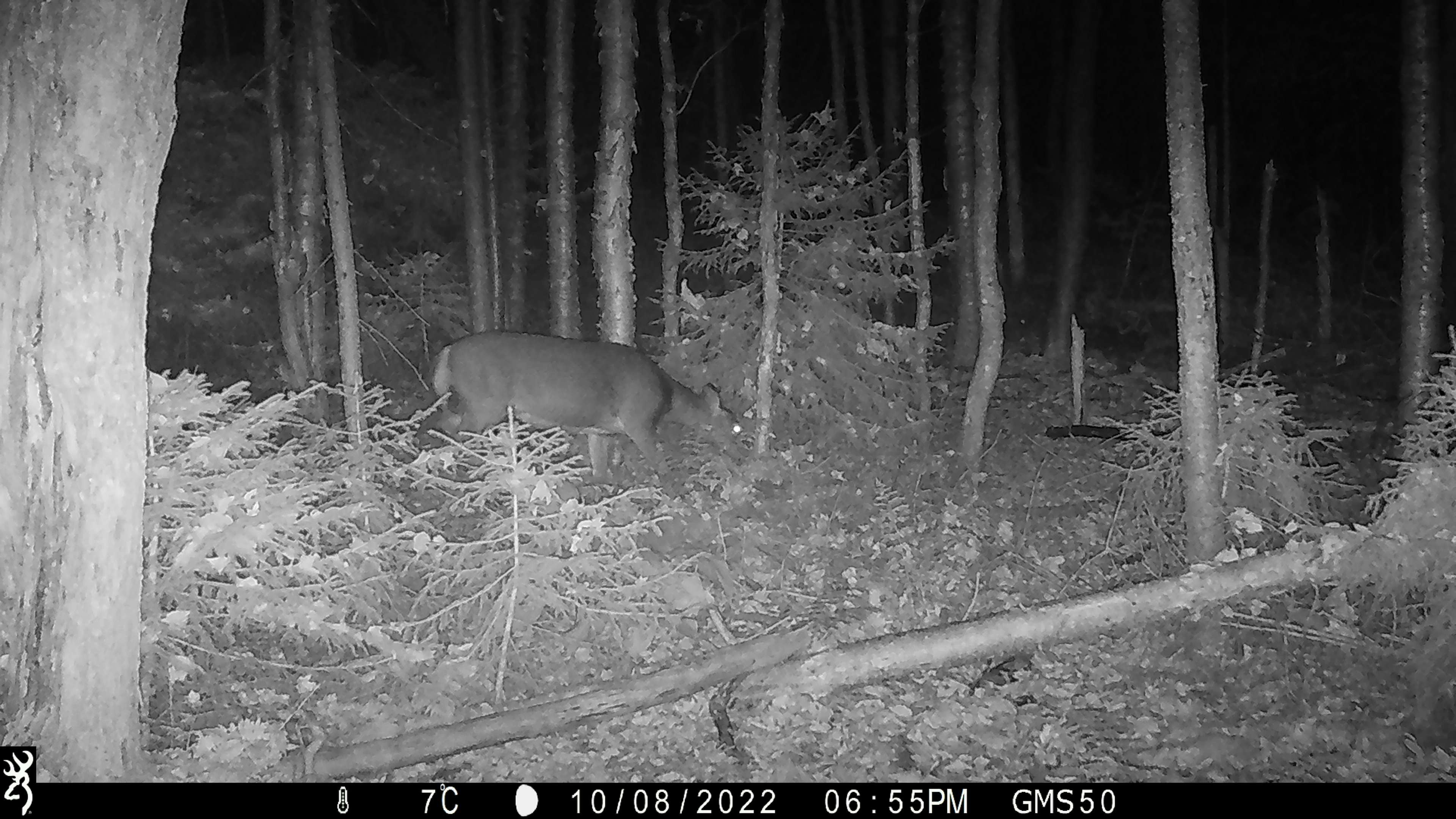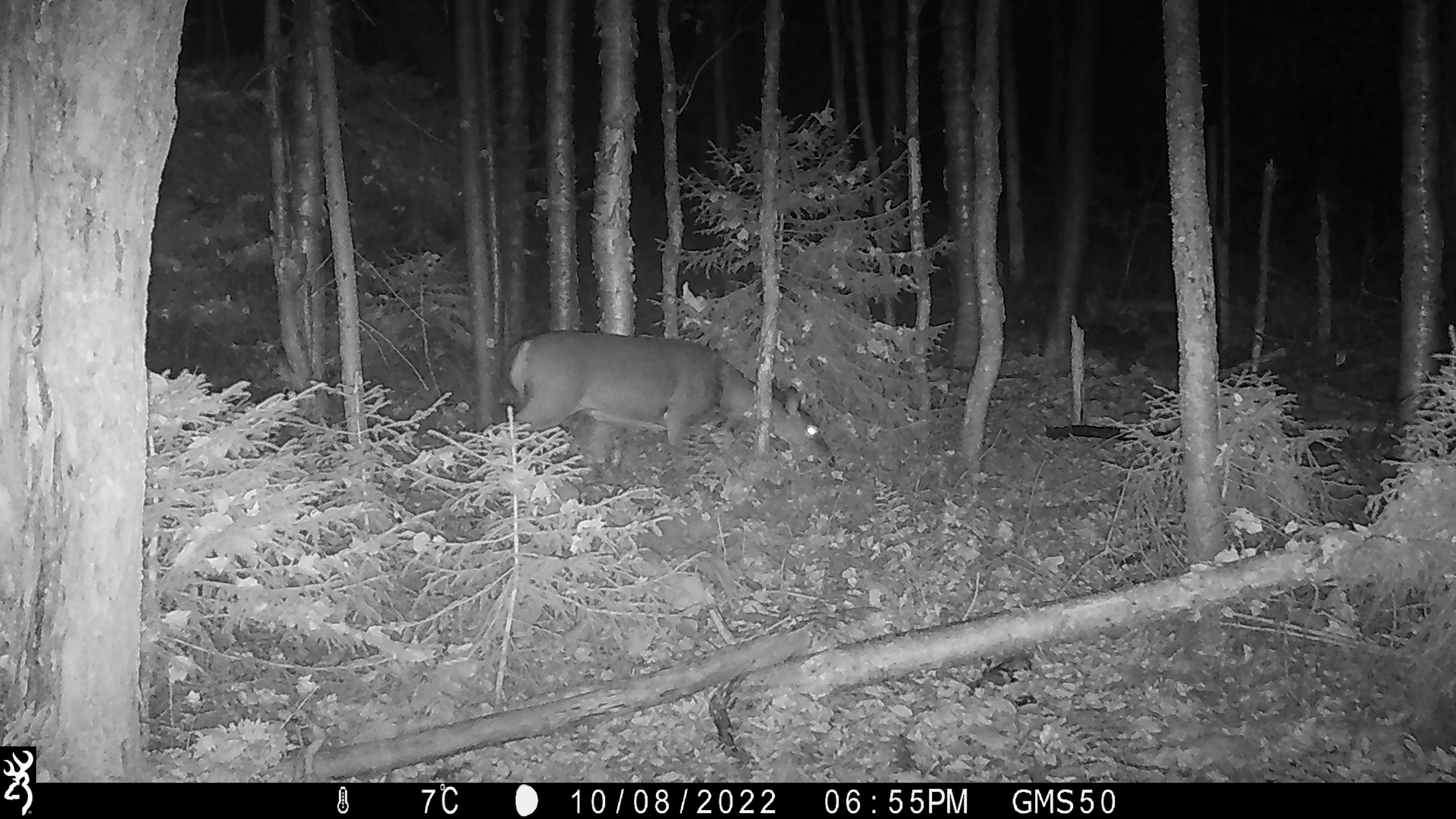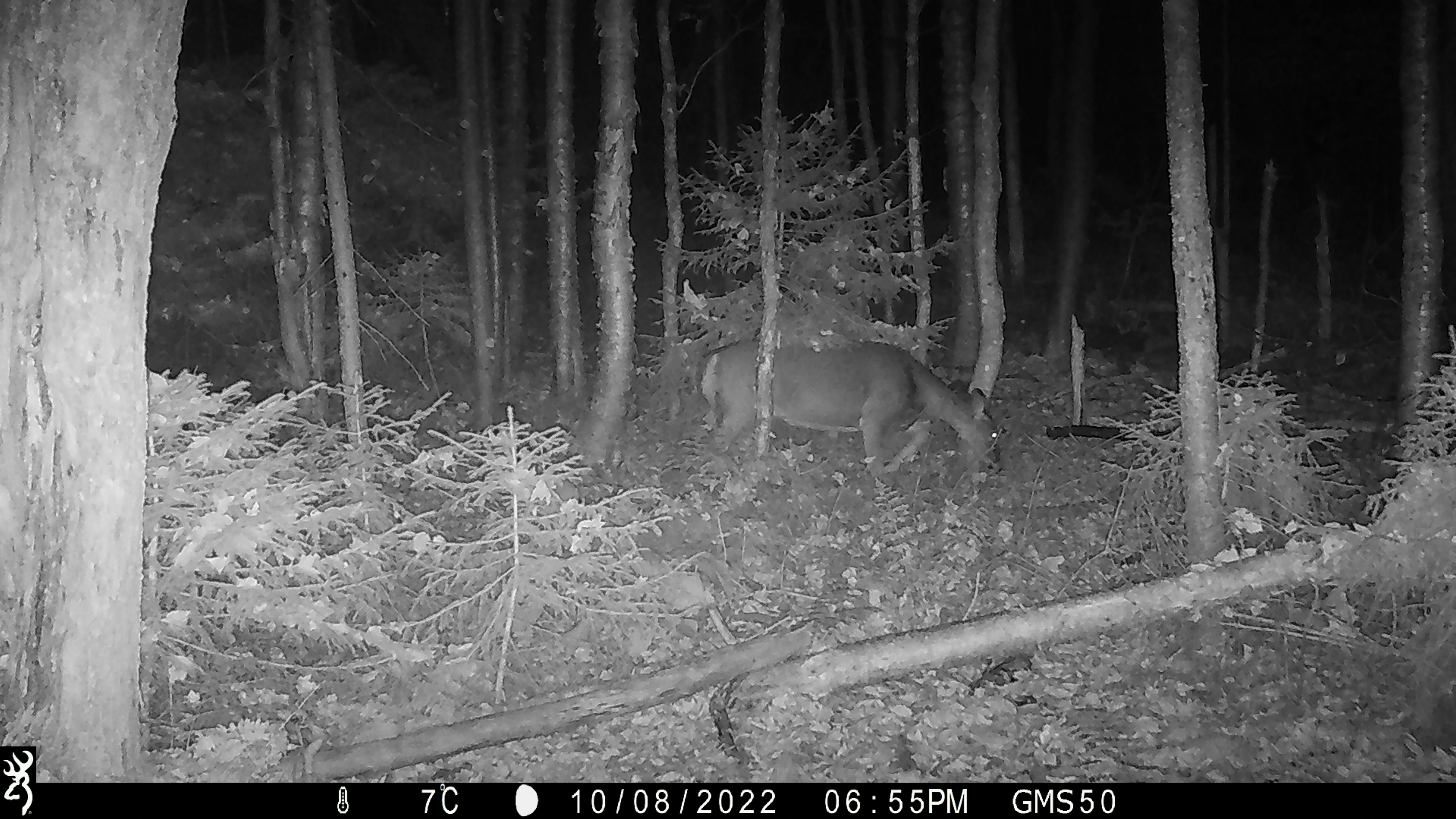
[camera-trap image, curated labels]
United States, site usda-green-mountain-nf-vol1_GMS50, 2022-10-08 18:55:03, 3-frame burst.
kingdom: Animalia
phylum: Chordata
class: Mammalia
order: Artiodactyla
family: Cervidae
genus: Odocoileus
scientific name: Odocoileus virginianus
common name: white-tailed deer